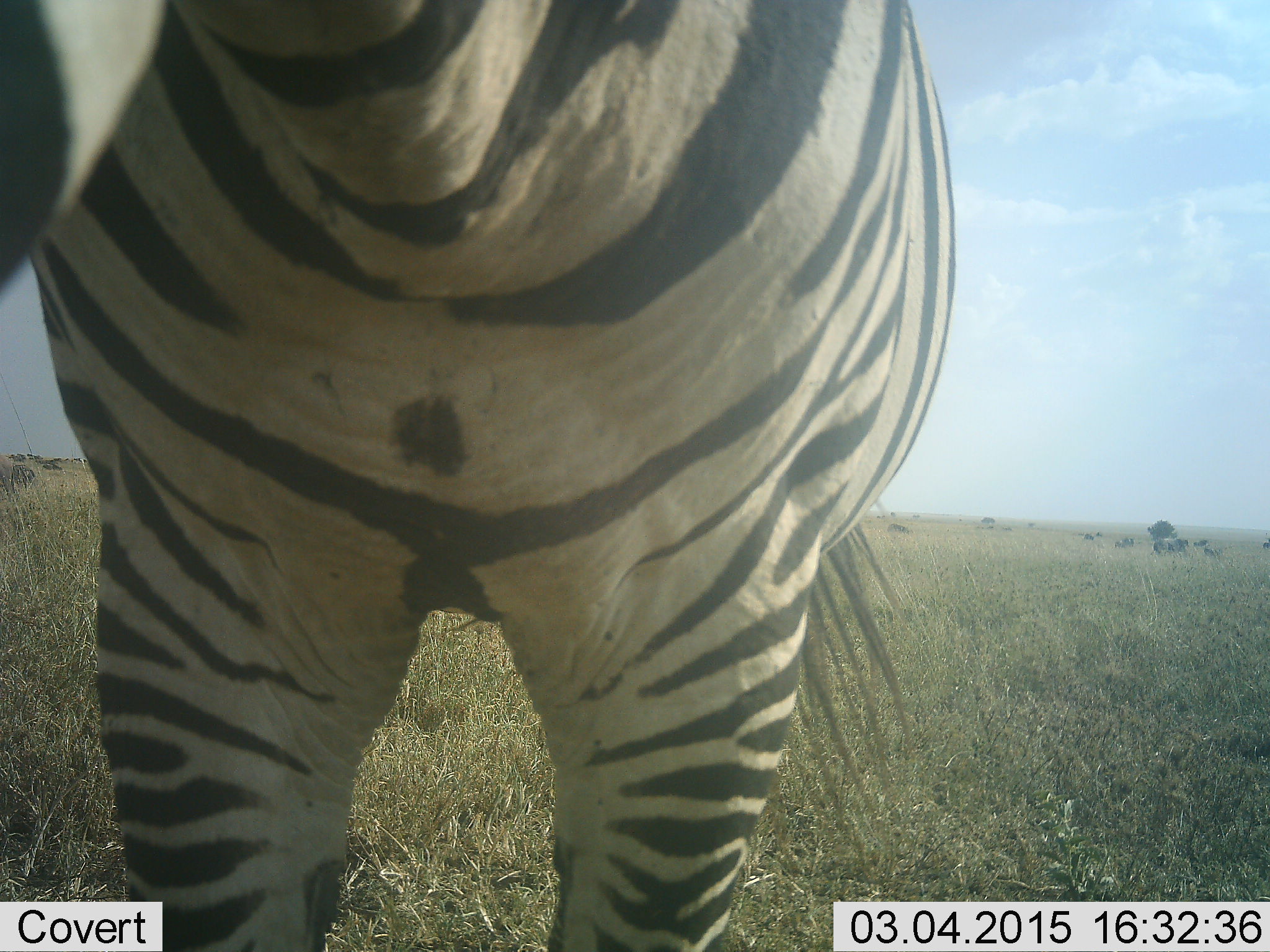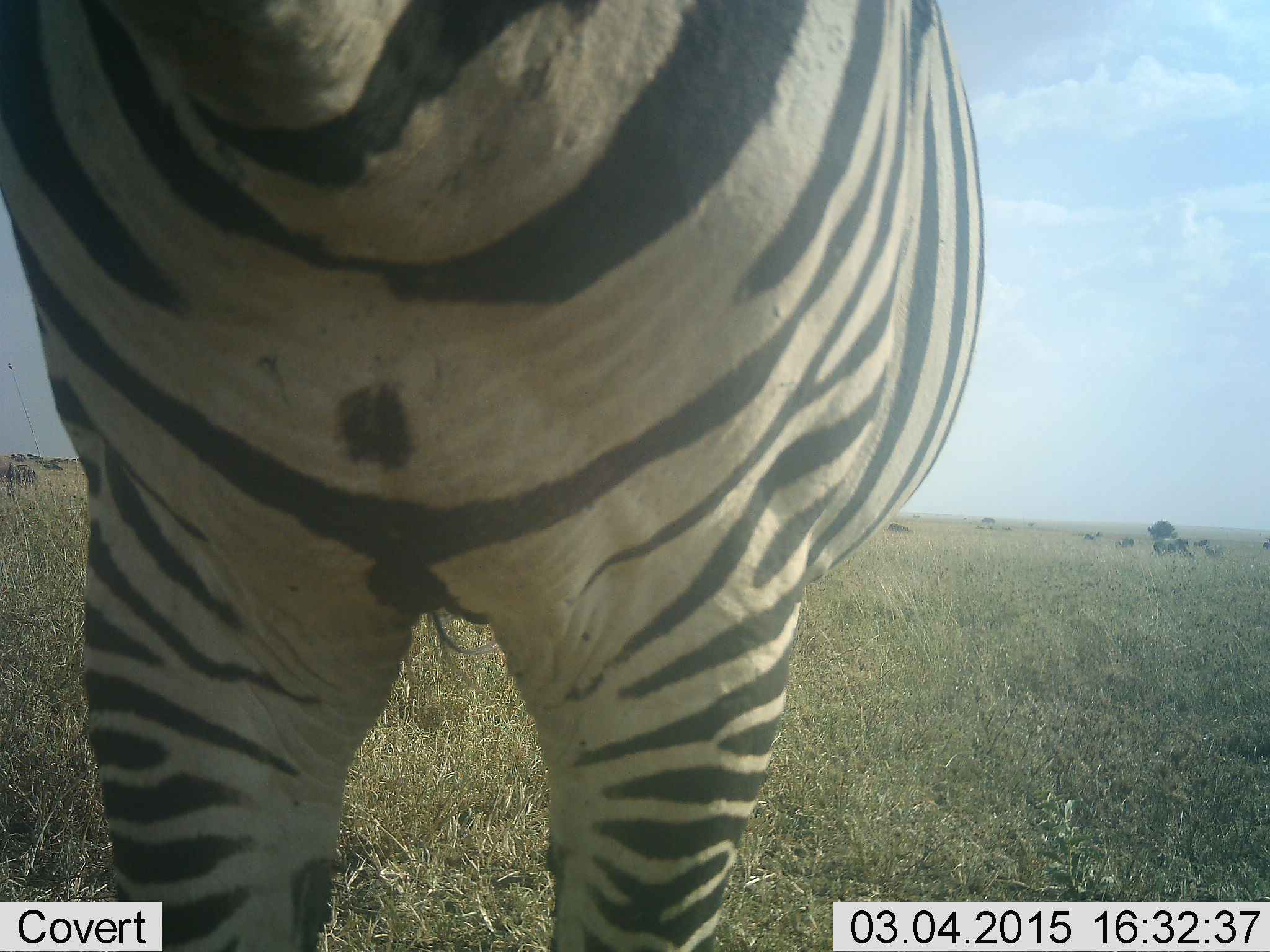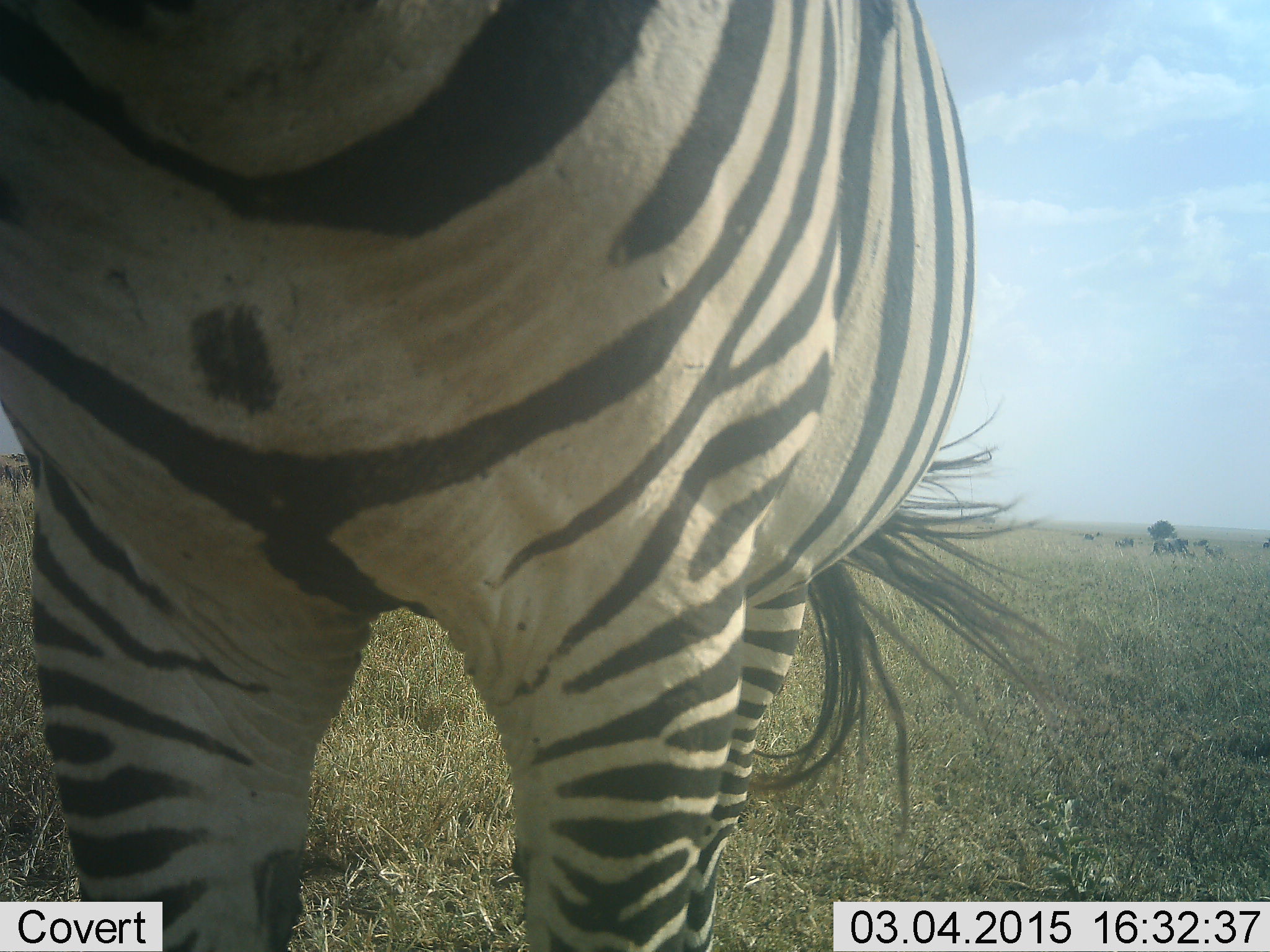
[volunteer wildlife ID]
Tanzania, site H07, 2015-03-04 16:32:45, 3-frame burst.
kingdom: Animalia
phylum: Chordata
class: Mammalia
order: Perissodactyla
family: Equidae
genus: Equus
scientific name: Equus quagga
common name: plains zebra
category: zebra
Zebra (plains zebra) (Equus quagga), count 1. Behavior (volunteer vote fractions): standing 92%, resting 0%, moving 0%, interacting 0%. Young present (vote fraction): 0%. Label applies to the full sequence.